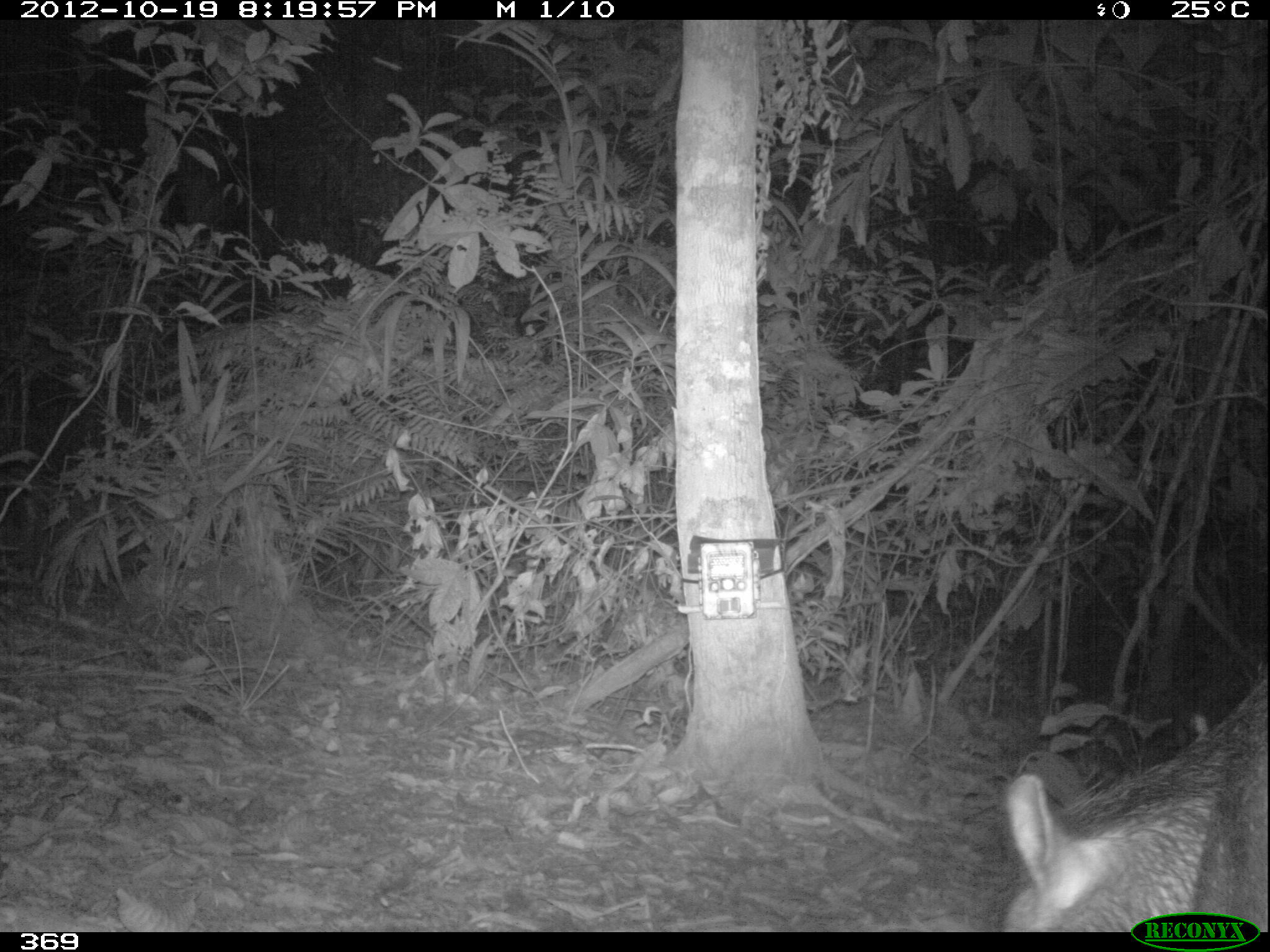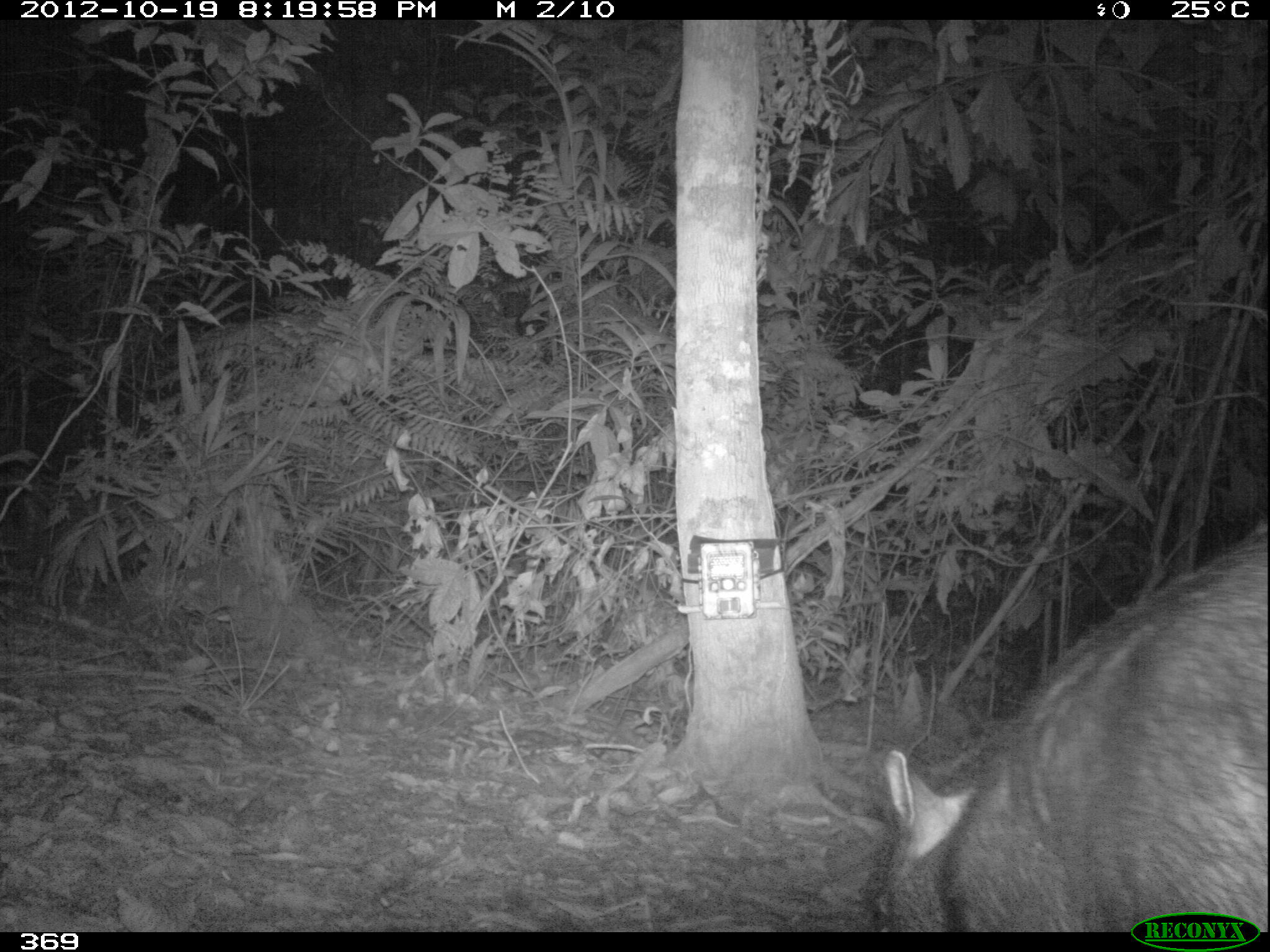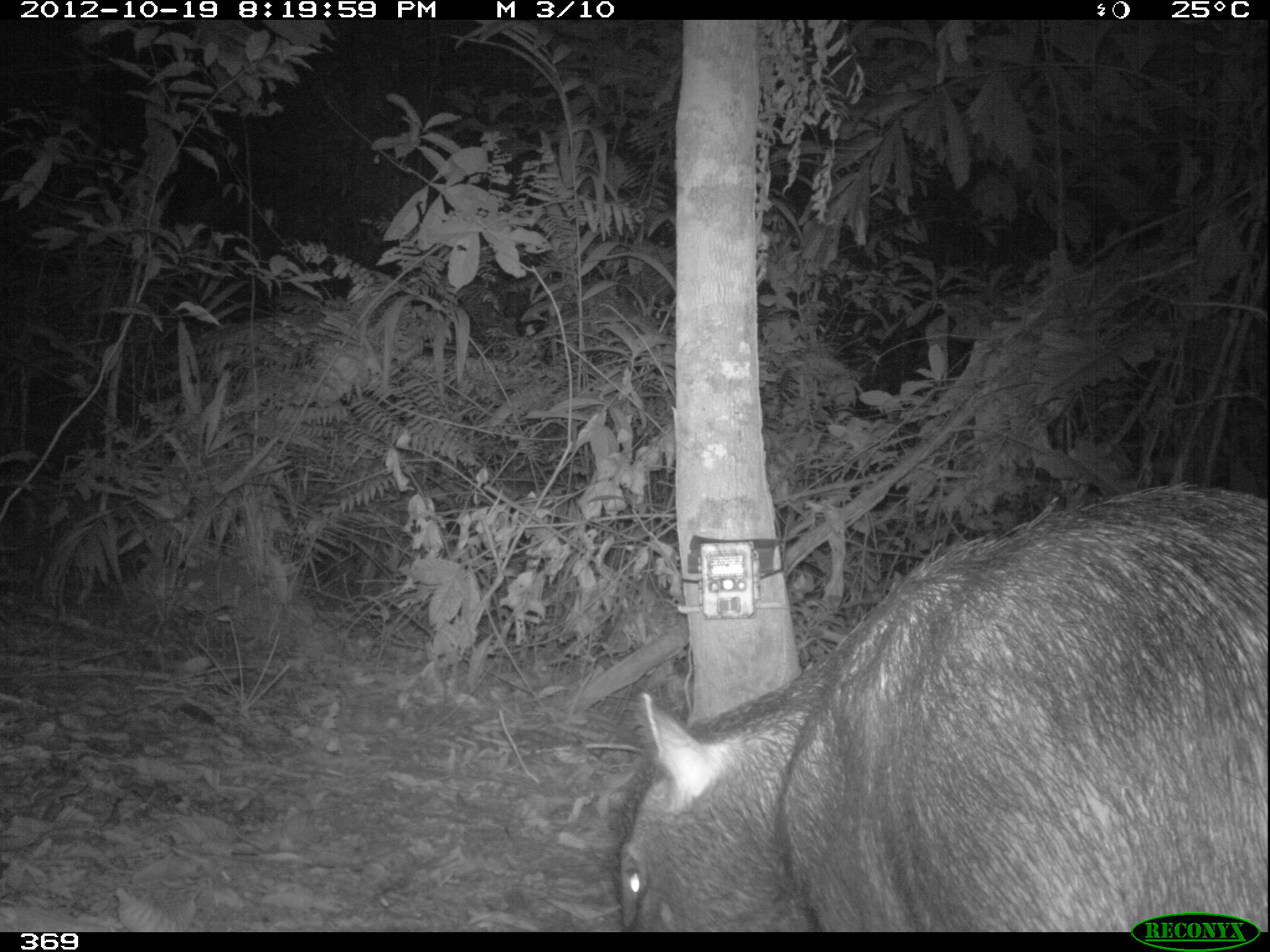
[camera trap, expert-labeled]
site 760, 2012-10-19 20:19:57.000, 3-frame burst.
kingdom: Animalia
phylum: Chordata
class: Mammalia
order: Artiodactyla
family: Tayassuidae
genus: Tayassu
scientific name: Tayassu pecari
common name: white-lipped peccary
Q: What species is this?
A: Tayassu pecari (white-lipped peccary).